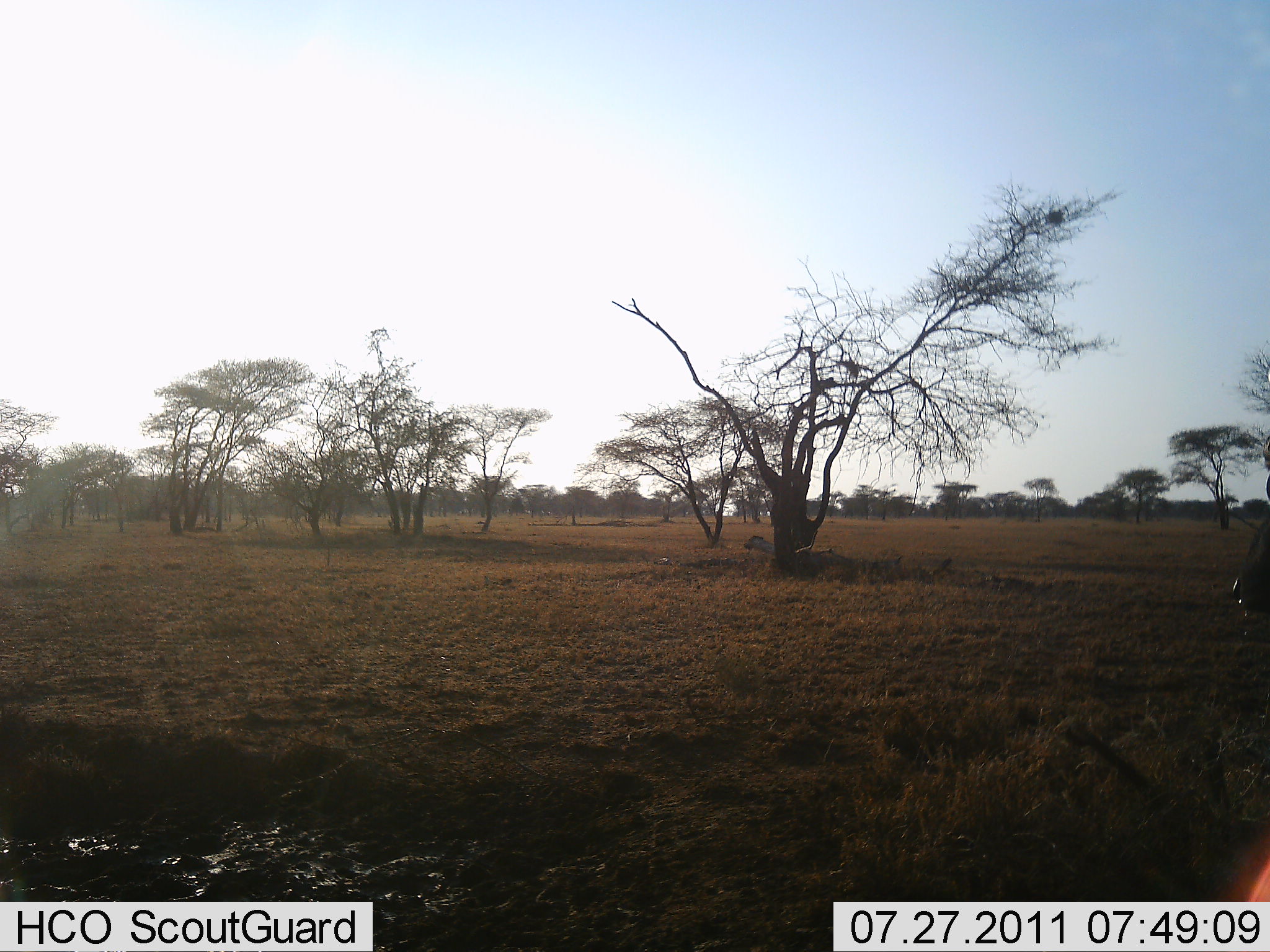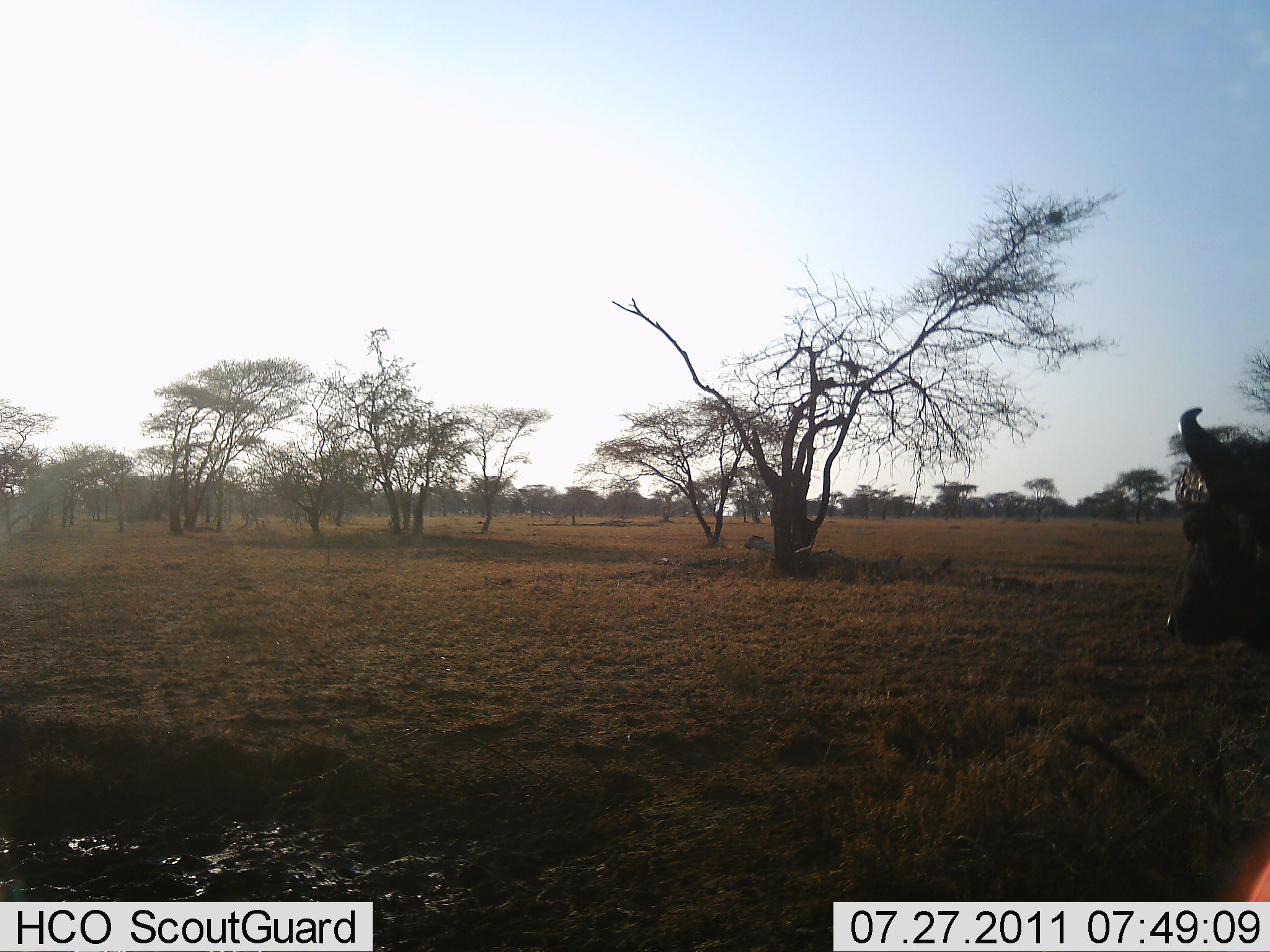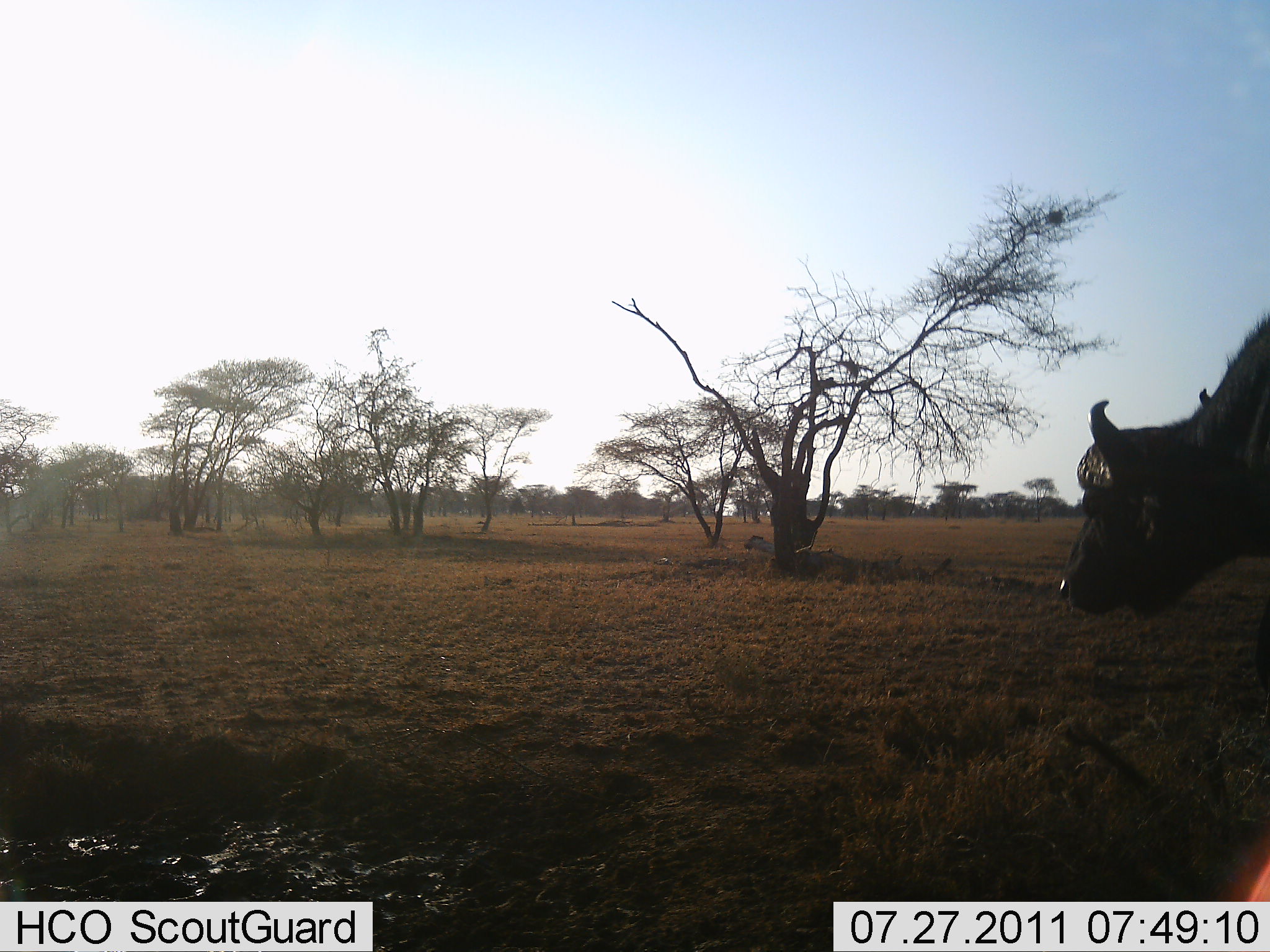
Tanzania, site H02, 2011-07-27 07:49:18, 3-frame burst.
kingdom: Animalia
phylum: Chordata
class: Mammalia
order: Artiodactyla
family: Bovidae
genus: Syncerus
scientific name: Syncerus caffer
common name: cape buffalo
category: buffalo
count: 1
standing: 0%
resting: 0%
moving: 100%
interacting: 0%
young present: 0%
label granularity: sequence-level